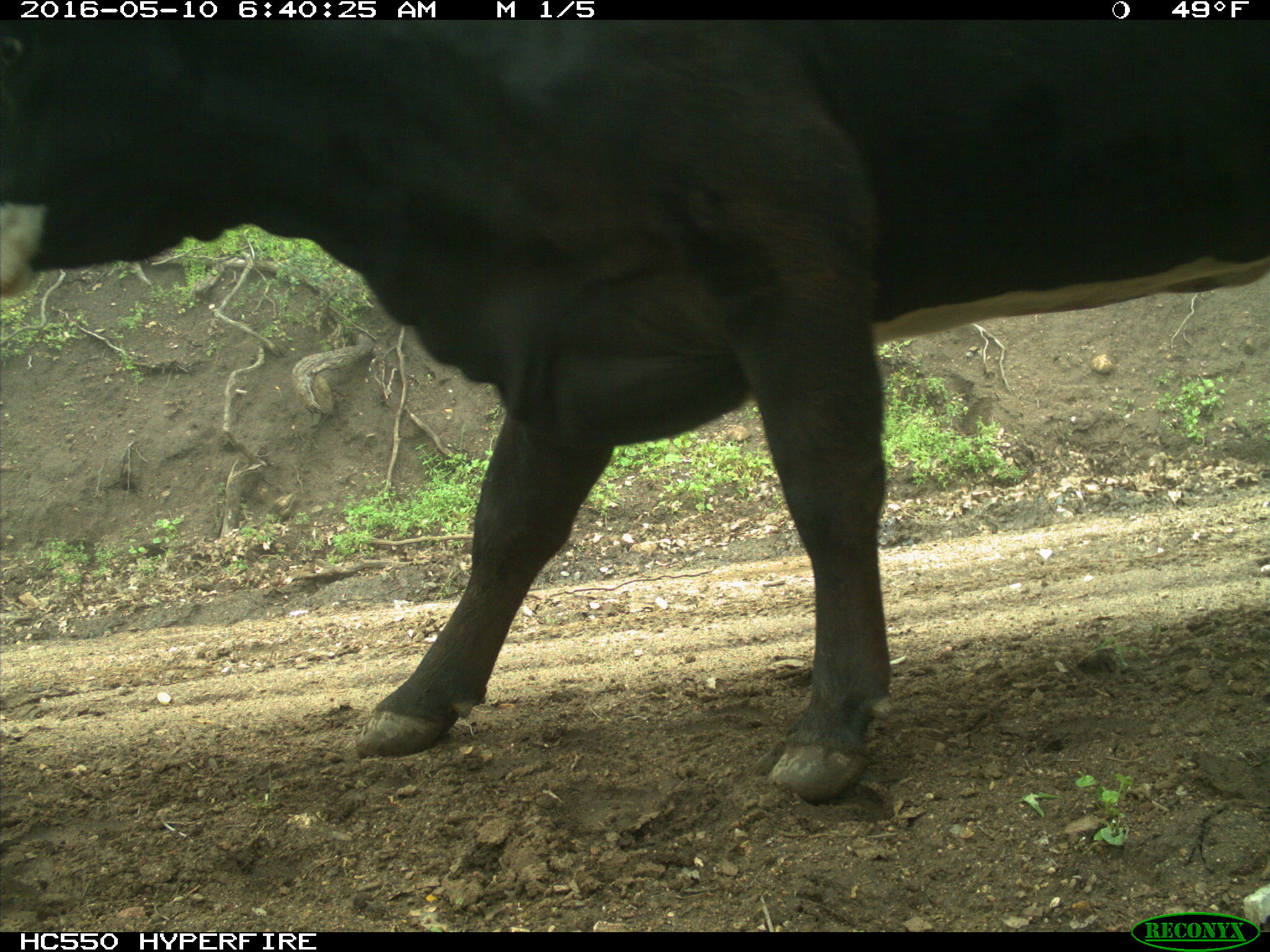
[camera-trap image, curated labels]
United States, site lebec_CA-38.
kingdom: Animalia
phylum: Chordata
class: Mammalia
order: Artiodactyla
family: Bovidae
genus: Bos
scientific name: Bos taurus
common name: domestic cow